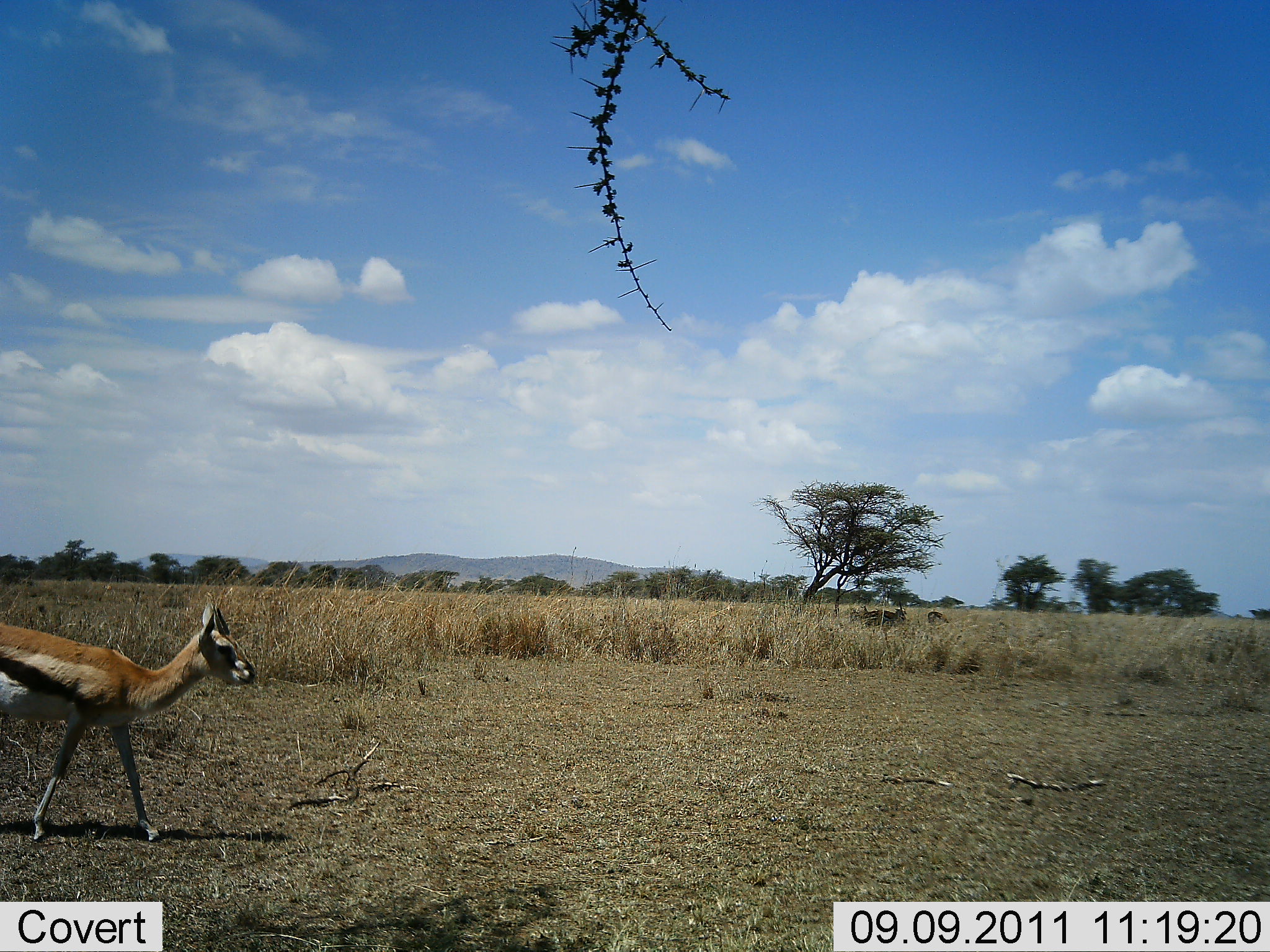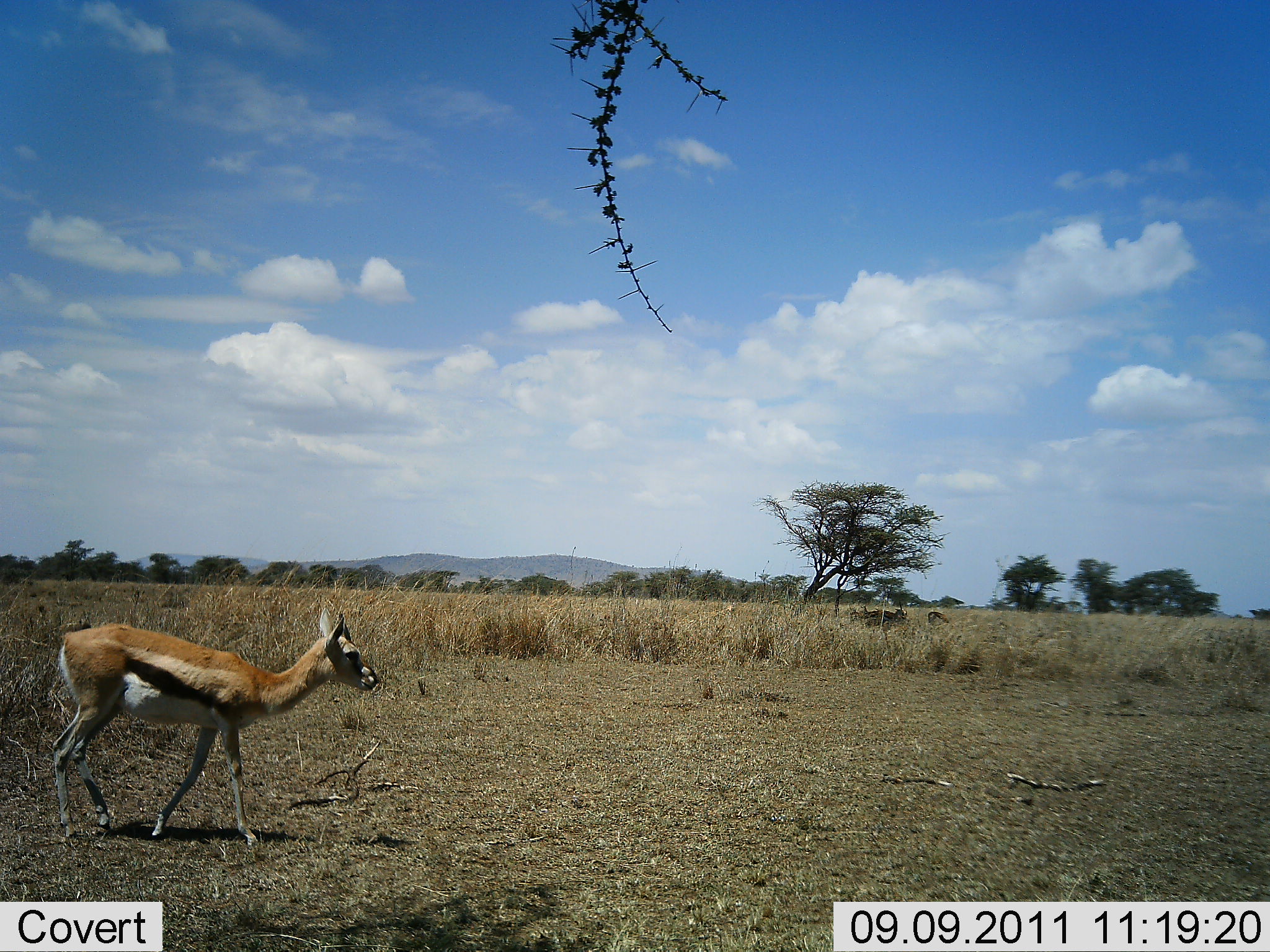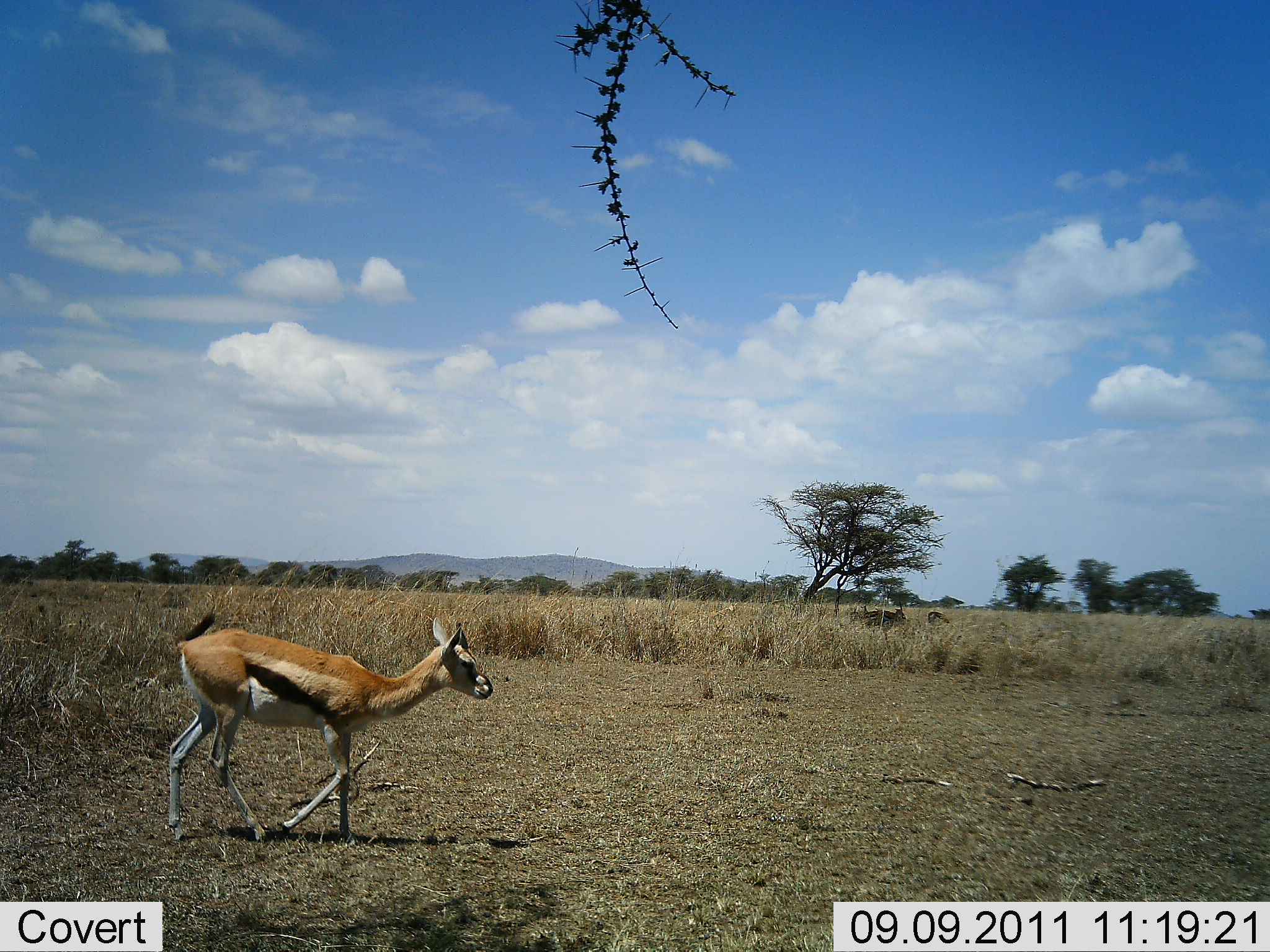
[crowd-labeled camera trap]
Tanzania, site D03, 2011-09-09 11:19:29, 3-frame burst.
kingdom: Animalia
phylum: Chordata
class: Mammalia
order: Artiodactyla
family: Bovidae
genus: Eudorcas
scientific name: Eudorcas thomsonii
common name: thomson's gazelle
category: gazellethomsons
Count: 1.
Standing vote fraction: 0%.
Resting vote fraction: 0%.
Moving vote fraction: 100%.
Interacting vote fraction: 0%.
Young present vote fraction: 0%.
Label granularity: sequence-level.